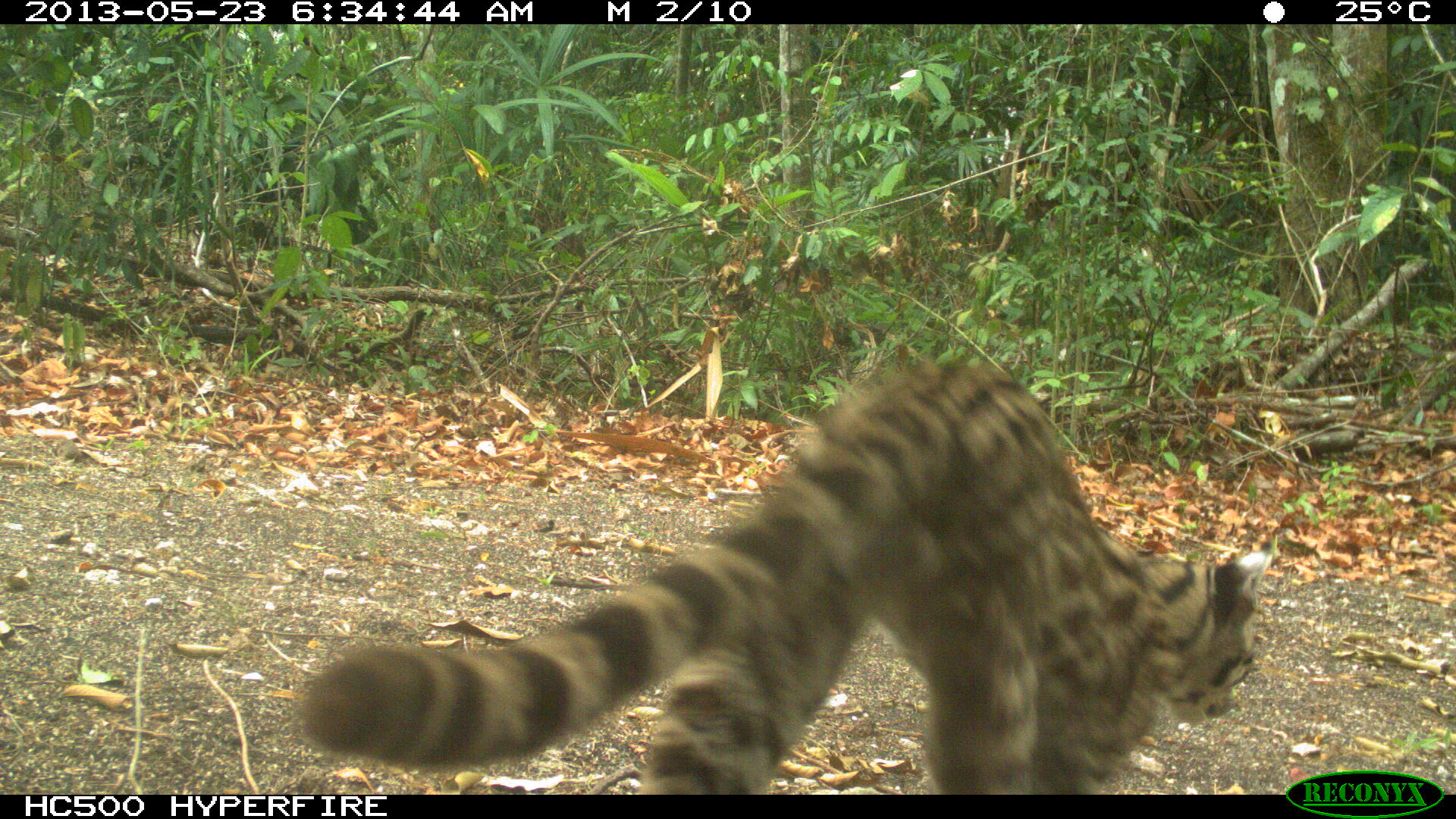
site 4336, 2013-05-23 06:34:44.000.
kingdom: Animalia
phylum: Chordata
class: Mammalia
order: Carnivora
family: Felidae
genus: Leopardus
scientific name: Leopardus wiedii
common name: margay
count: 1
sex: male